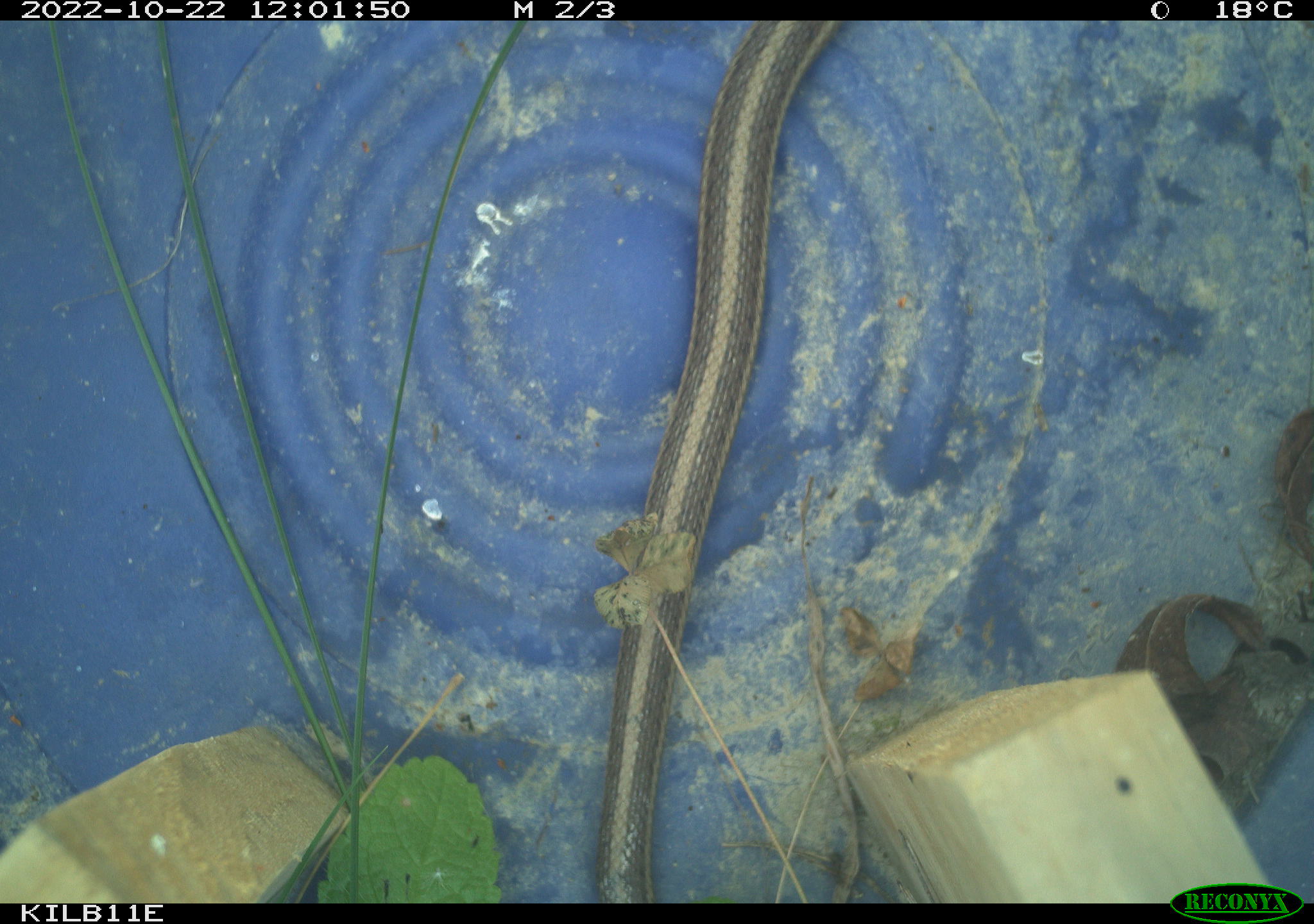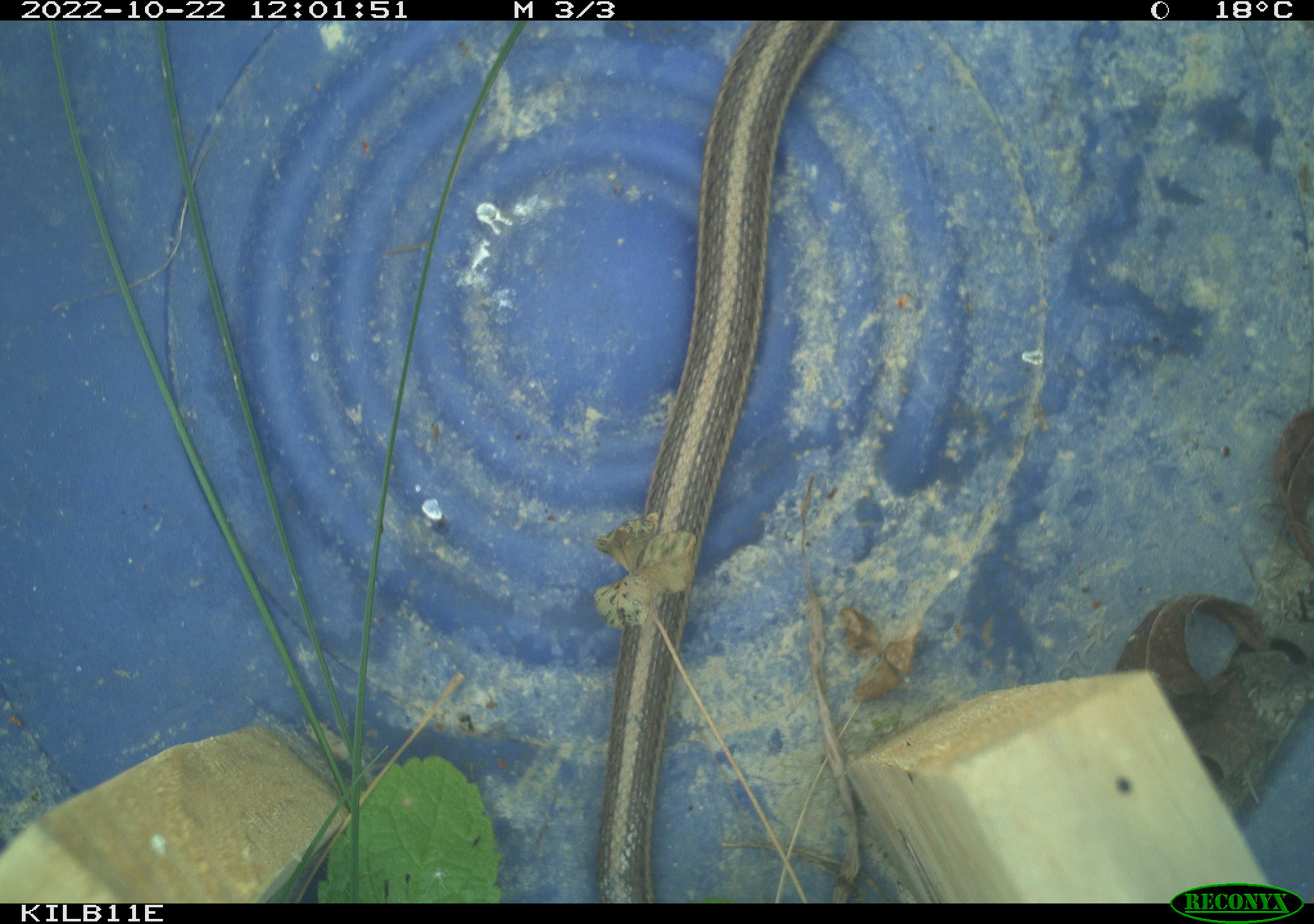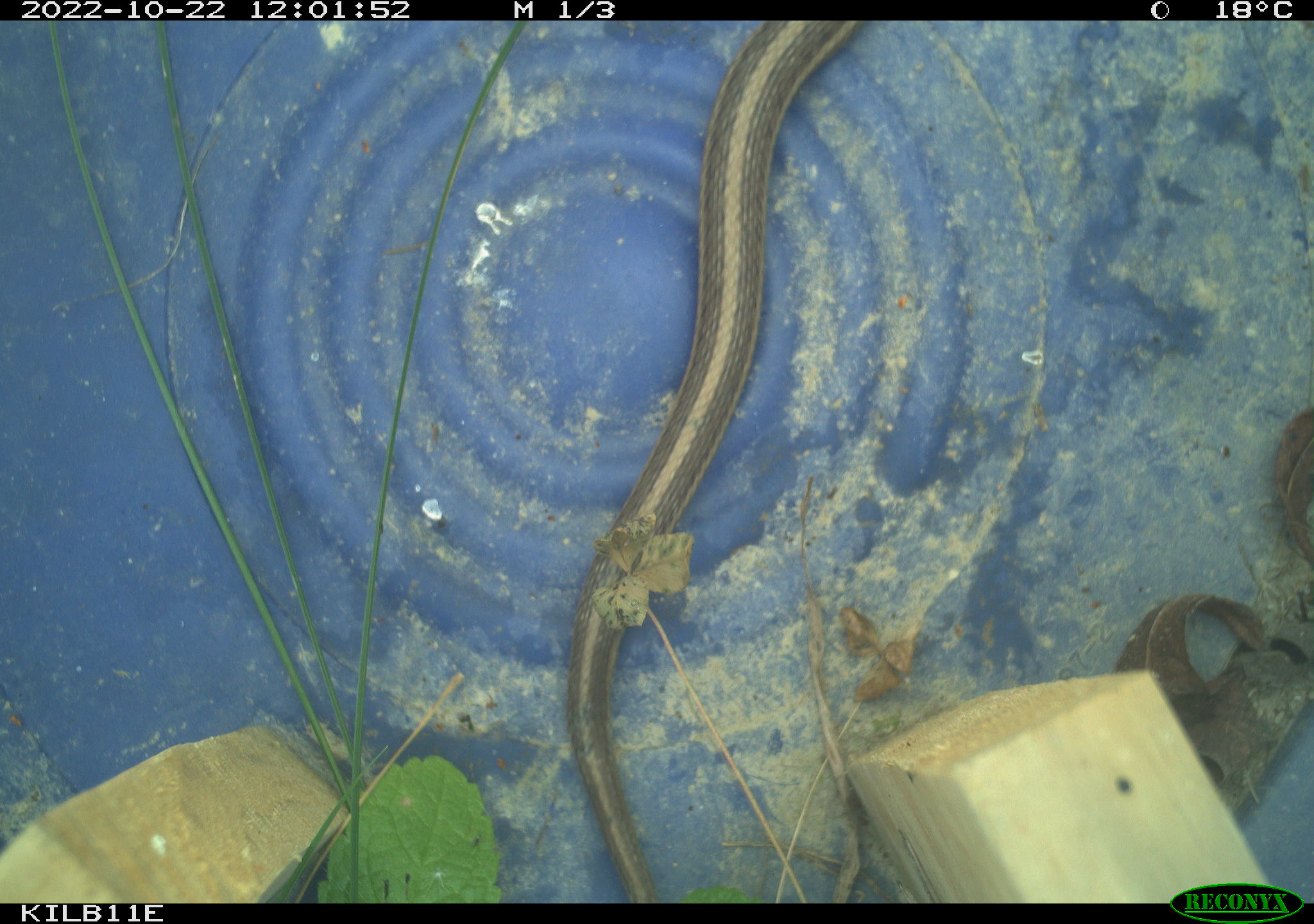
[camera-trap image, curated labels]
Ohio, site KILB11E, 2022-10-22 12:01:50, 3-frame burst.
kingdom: Animalia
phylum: Chordata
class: Reptilia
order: Squamata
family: Colubridae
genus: Thamnophis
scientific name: Thamnophis sirtalis sirtalis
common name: eastern gartersnake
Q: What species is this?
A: Eastern gartersnake (Thamnophis sirtalis sirtalis).